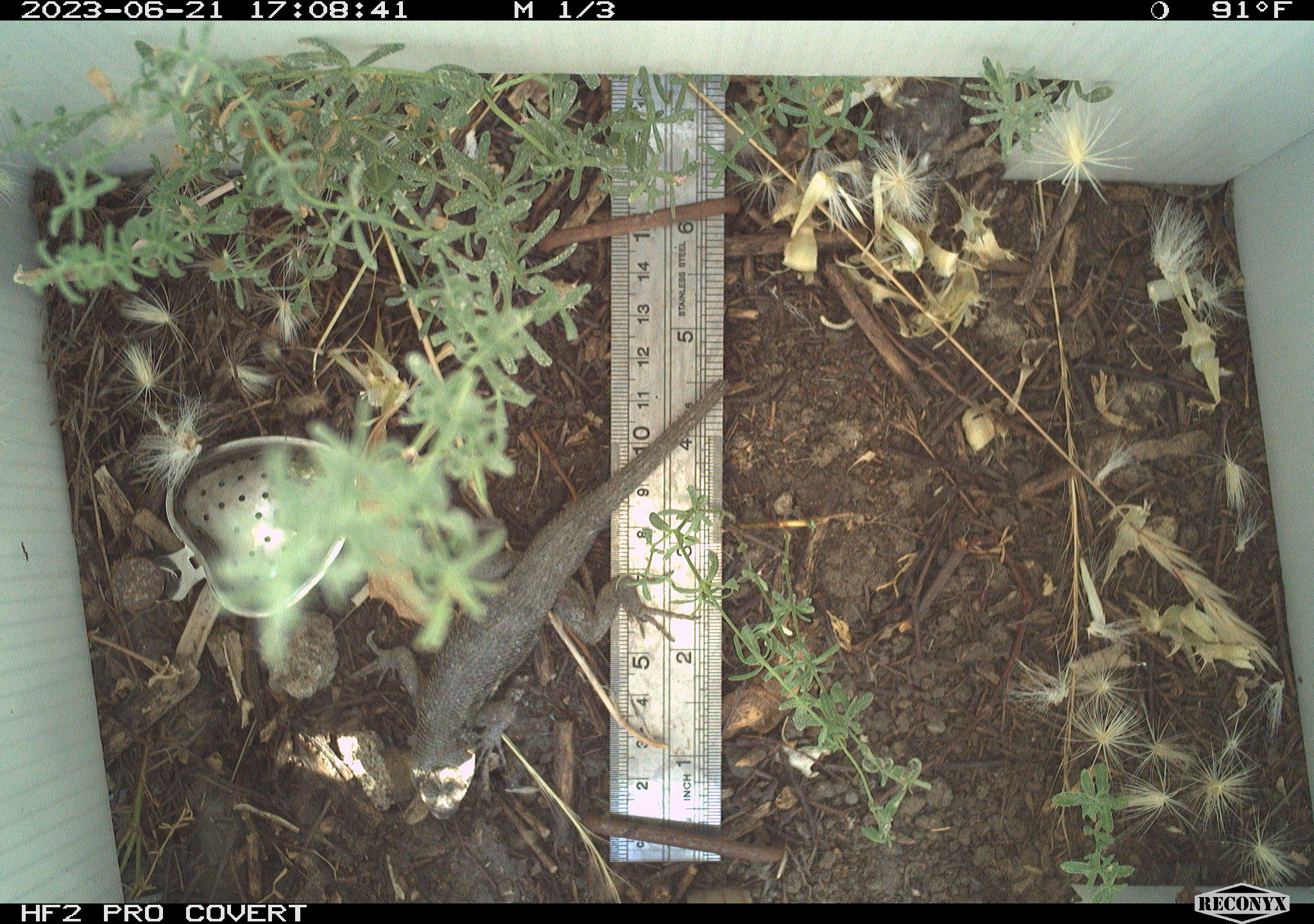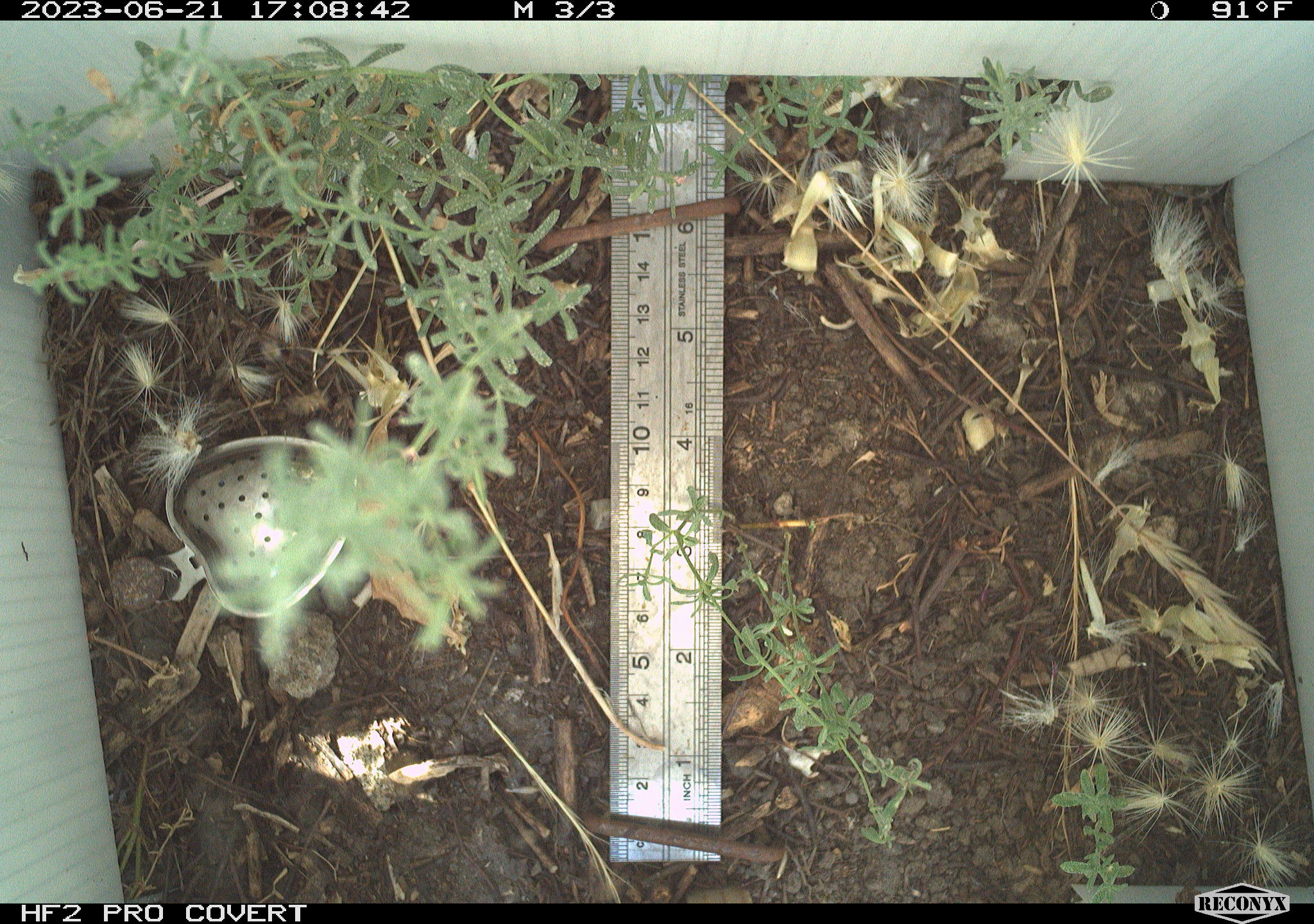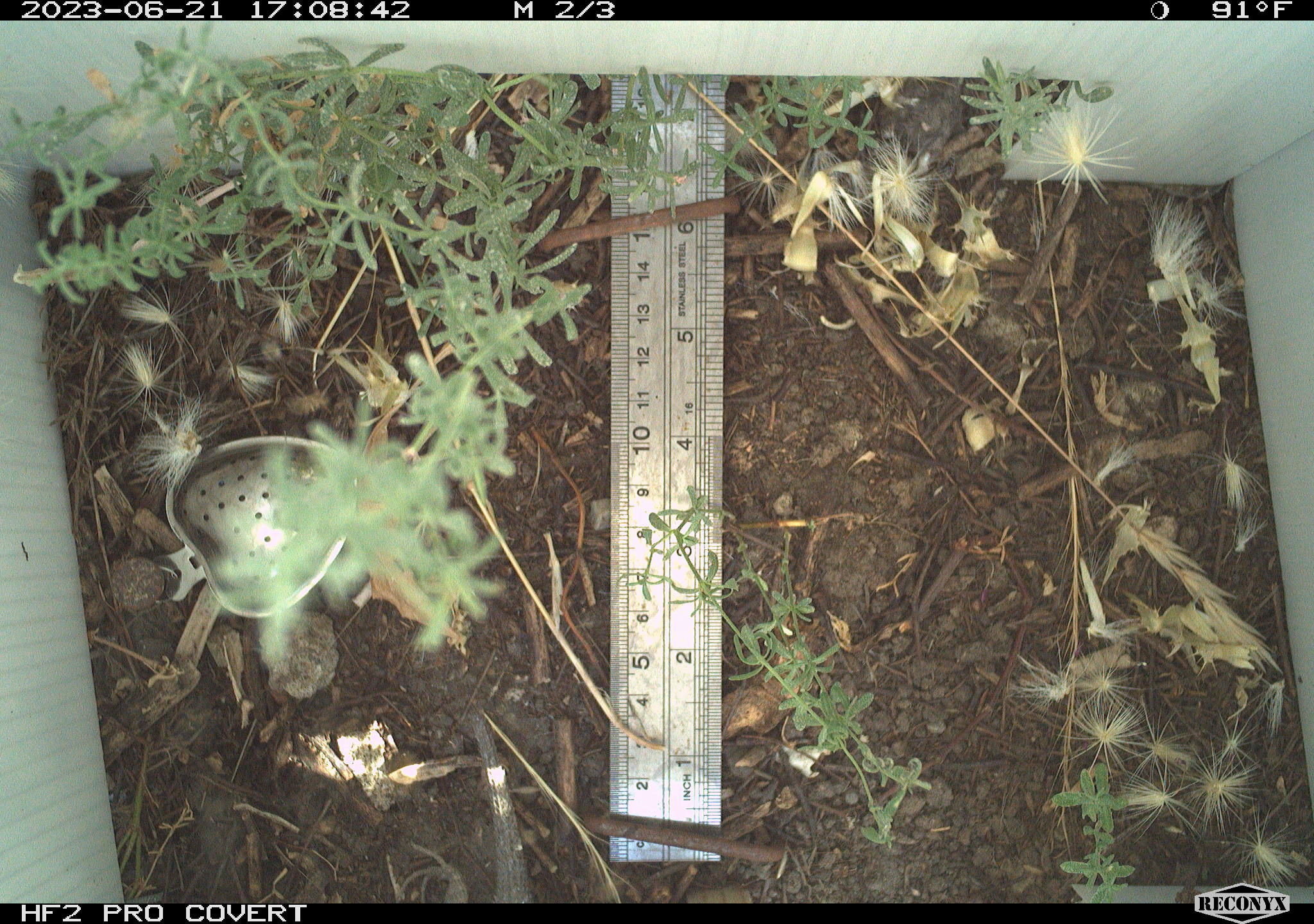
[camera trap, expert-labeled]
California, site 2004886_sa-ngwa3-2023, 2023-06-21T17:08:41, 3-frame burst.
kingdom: Animalia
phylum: Chordata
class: Reptilia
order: Squamata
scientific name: Squamata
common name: lizards and snakes